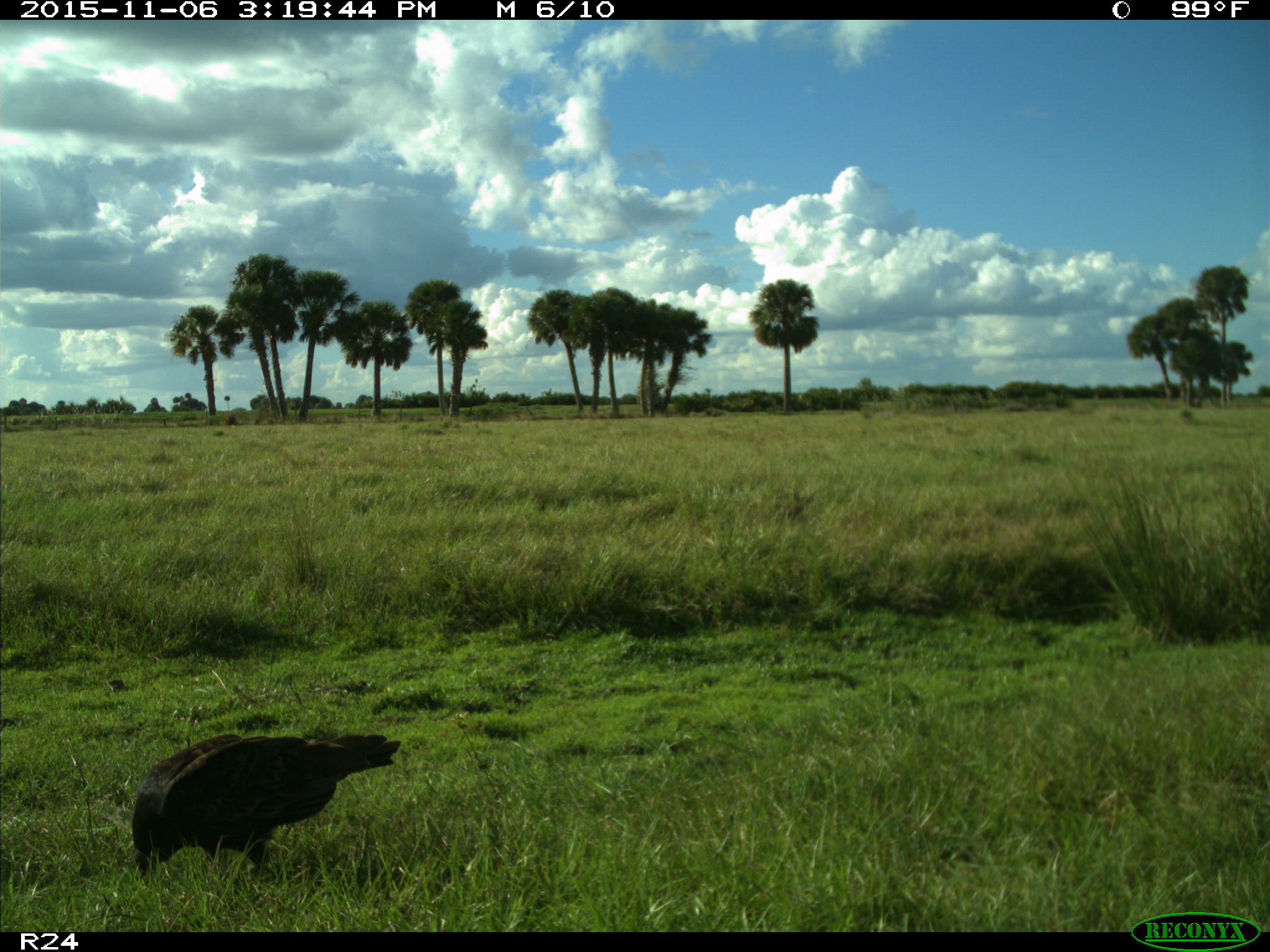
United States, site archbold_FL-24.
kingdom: Animalia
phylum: Chordata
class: Aves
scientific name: Aves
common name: birds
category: unidentified bird